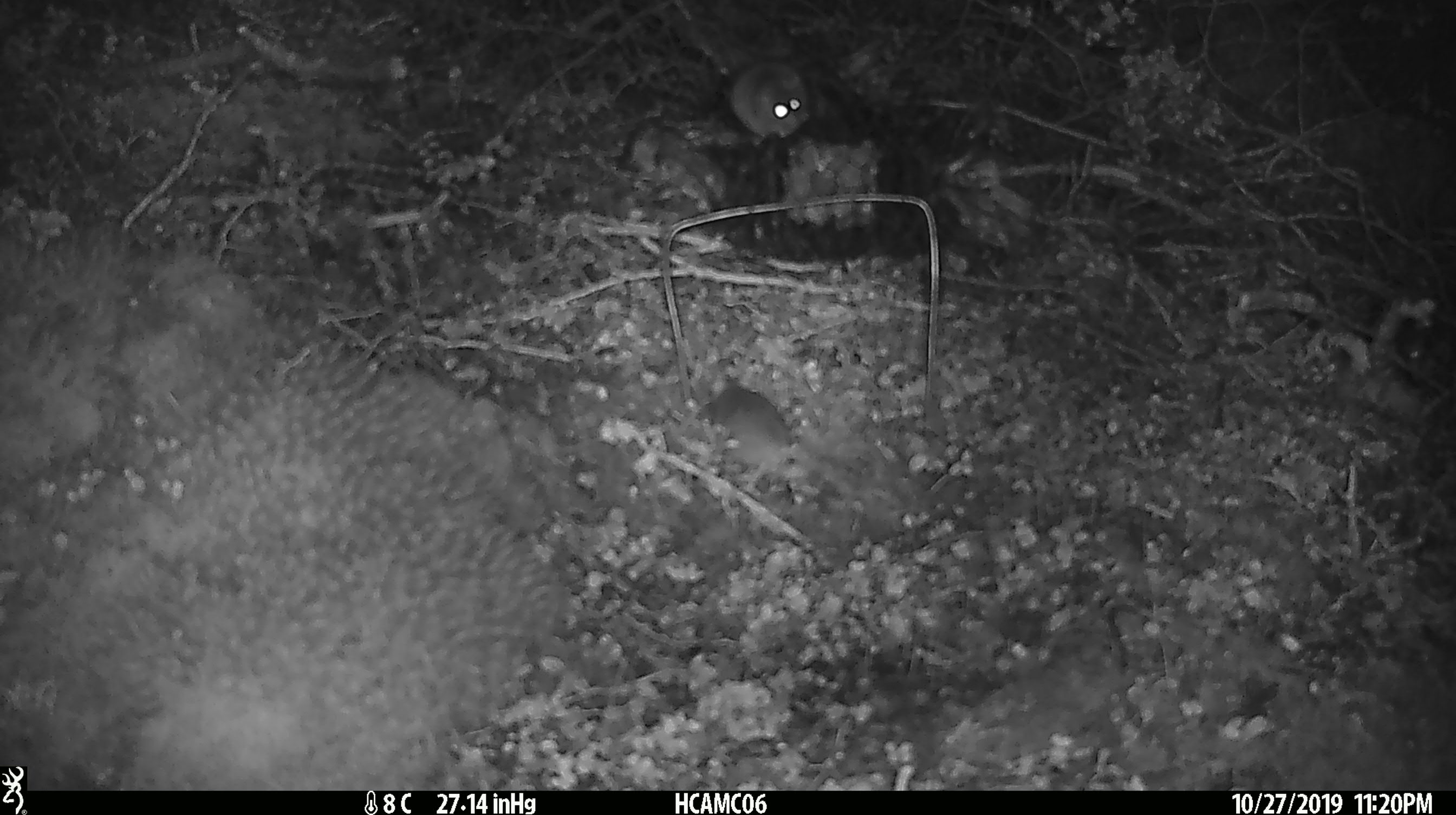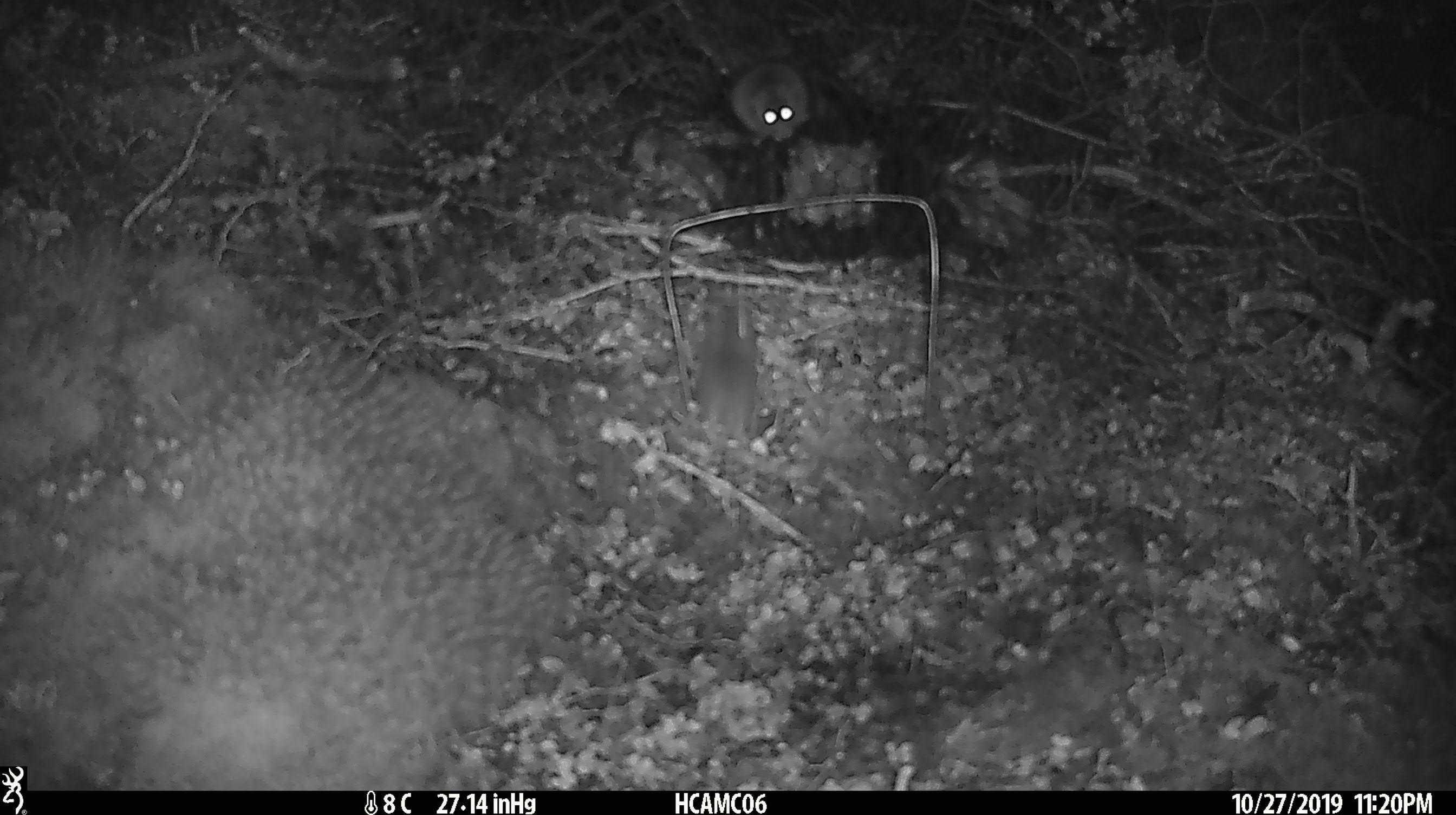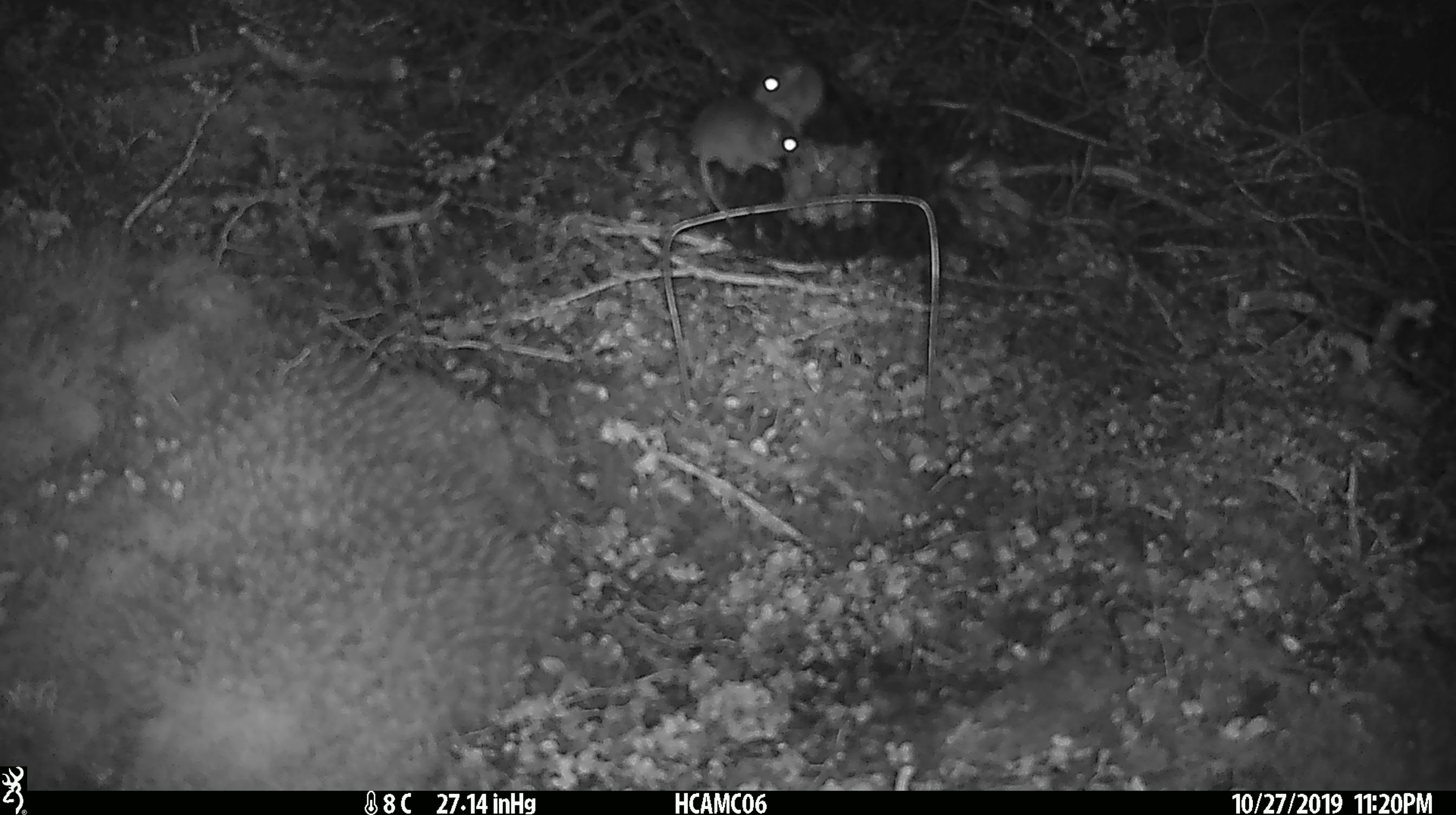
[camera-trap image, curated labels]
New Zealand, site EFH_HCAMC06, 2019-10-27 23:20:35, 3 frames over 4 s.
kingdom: Animalia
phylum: Chordata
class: Mammalia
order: Rodentia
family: Muridae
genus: Mus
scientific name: Mus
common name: mouse